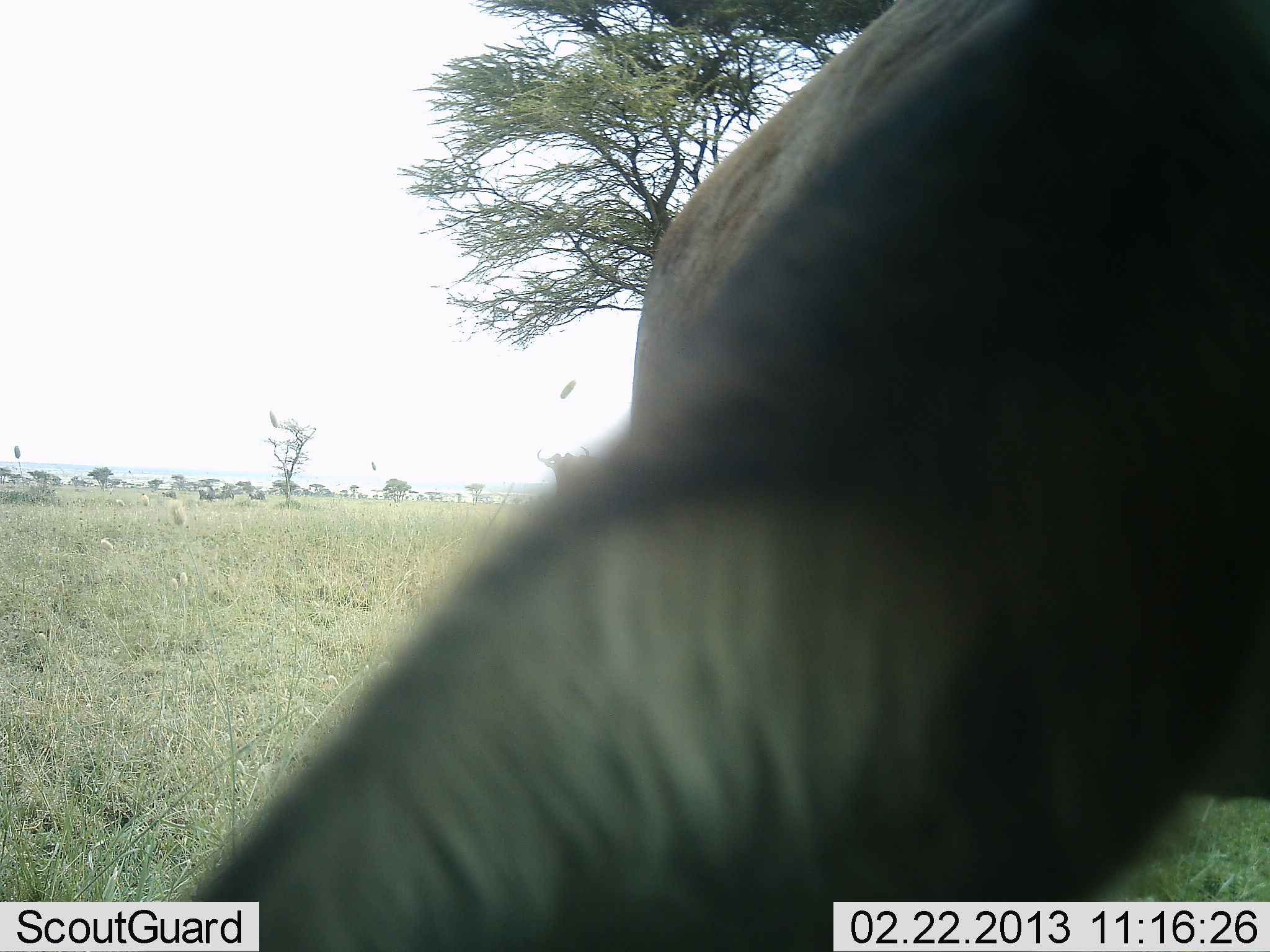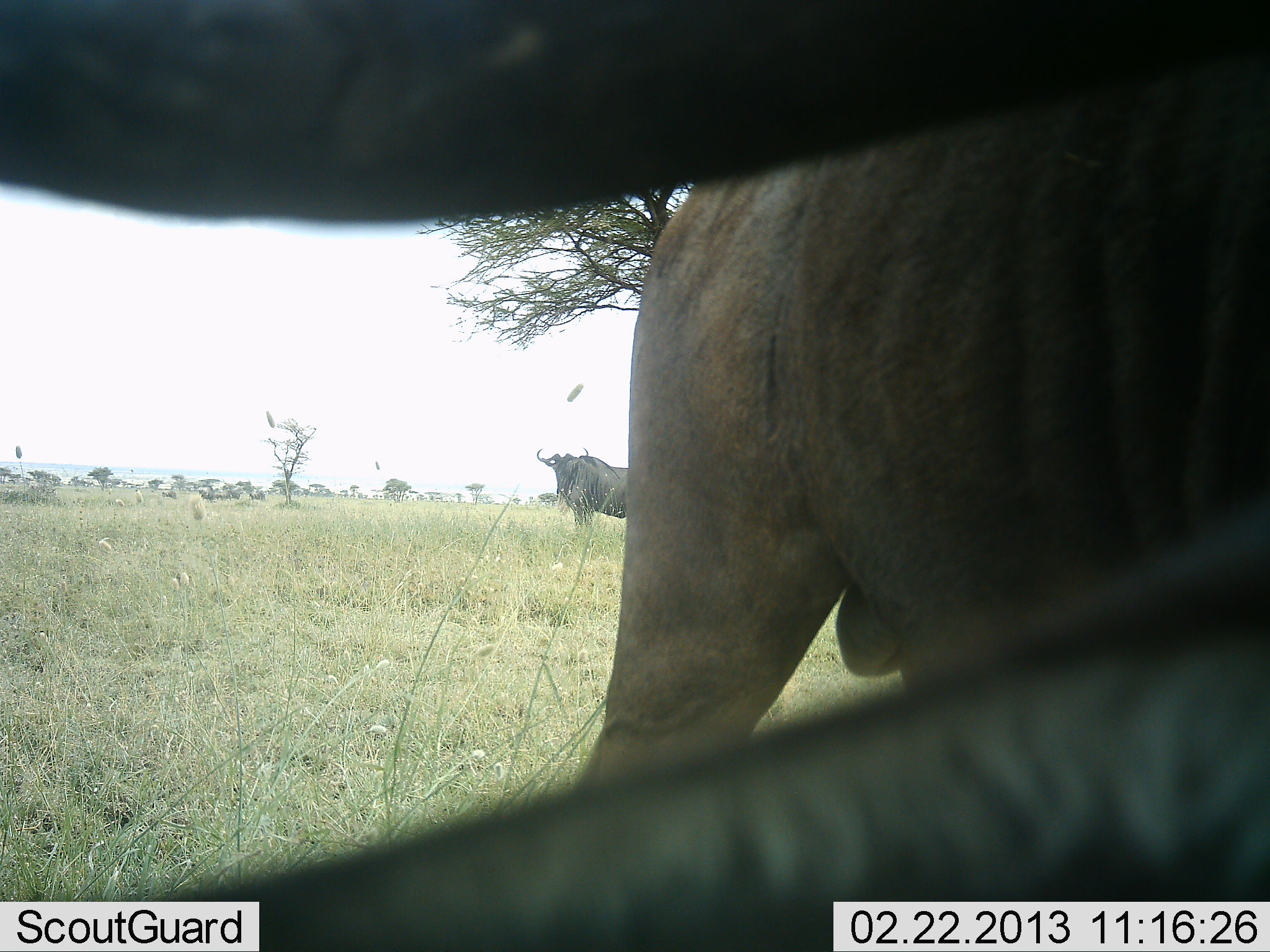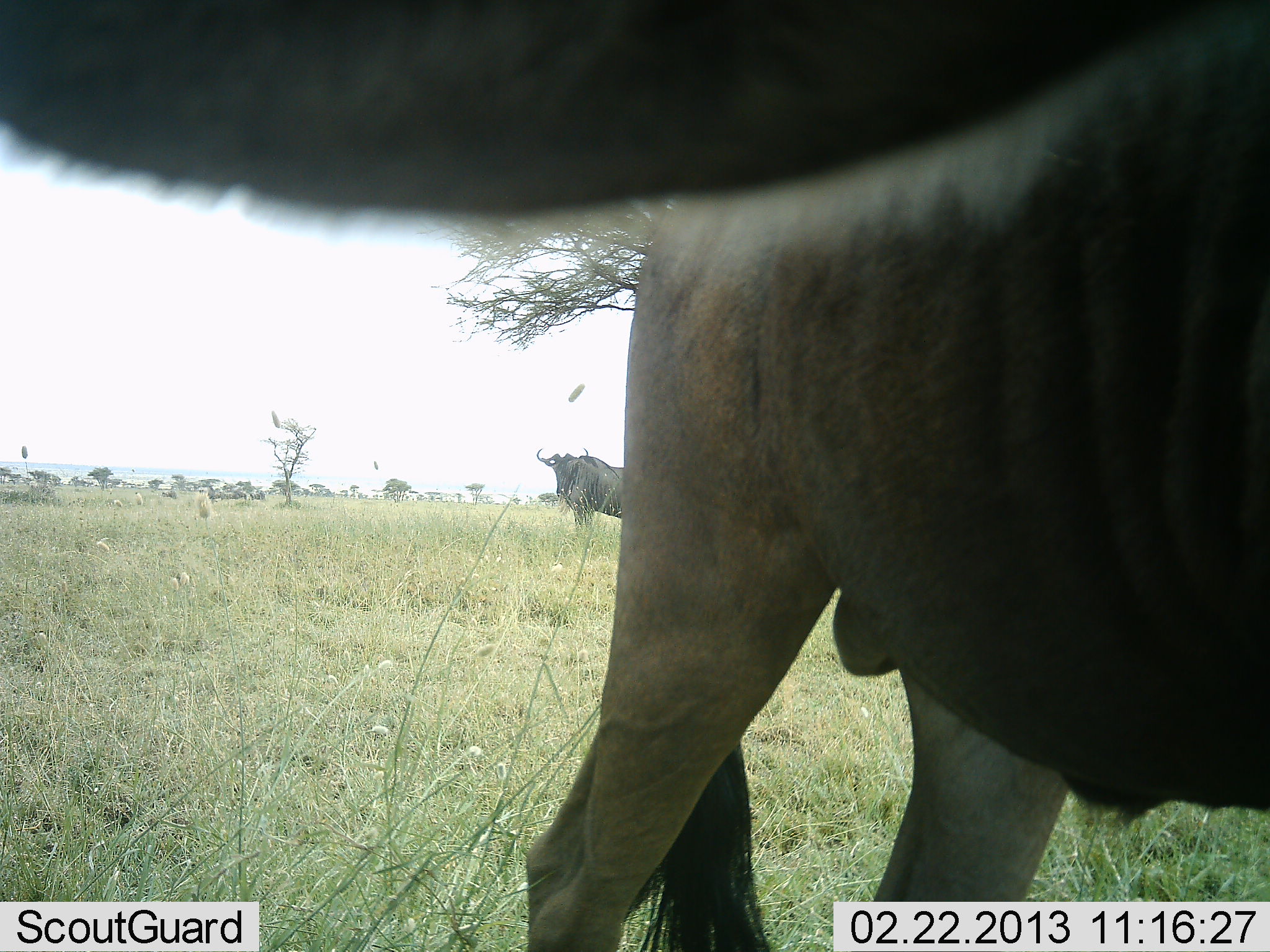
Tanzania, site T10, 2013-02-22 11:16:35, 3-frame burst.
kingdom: Animalia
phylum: Chordata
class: Mammalia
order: Artiodactyla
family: Bovidae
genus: Connochaetes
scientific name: Connochaetes taurinus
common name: blue wildebeest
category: wildebeest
Wildebeest (blue wildebeest) (Connochaetes taurinus), count 2. Behavior (volunteer vote fractions): standing 95%, resting 10%, moving 30%, interacting 10%. Young present (vote fraction): 0%. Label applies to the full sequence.